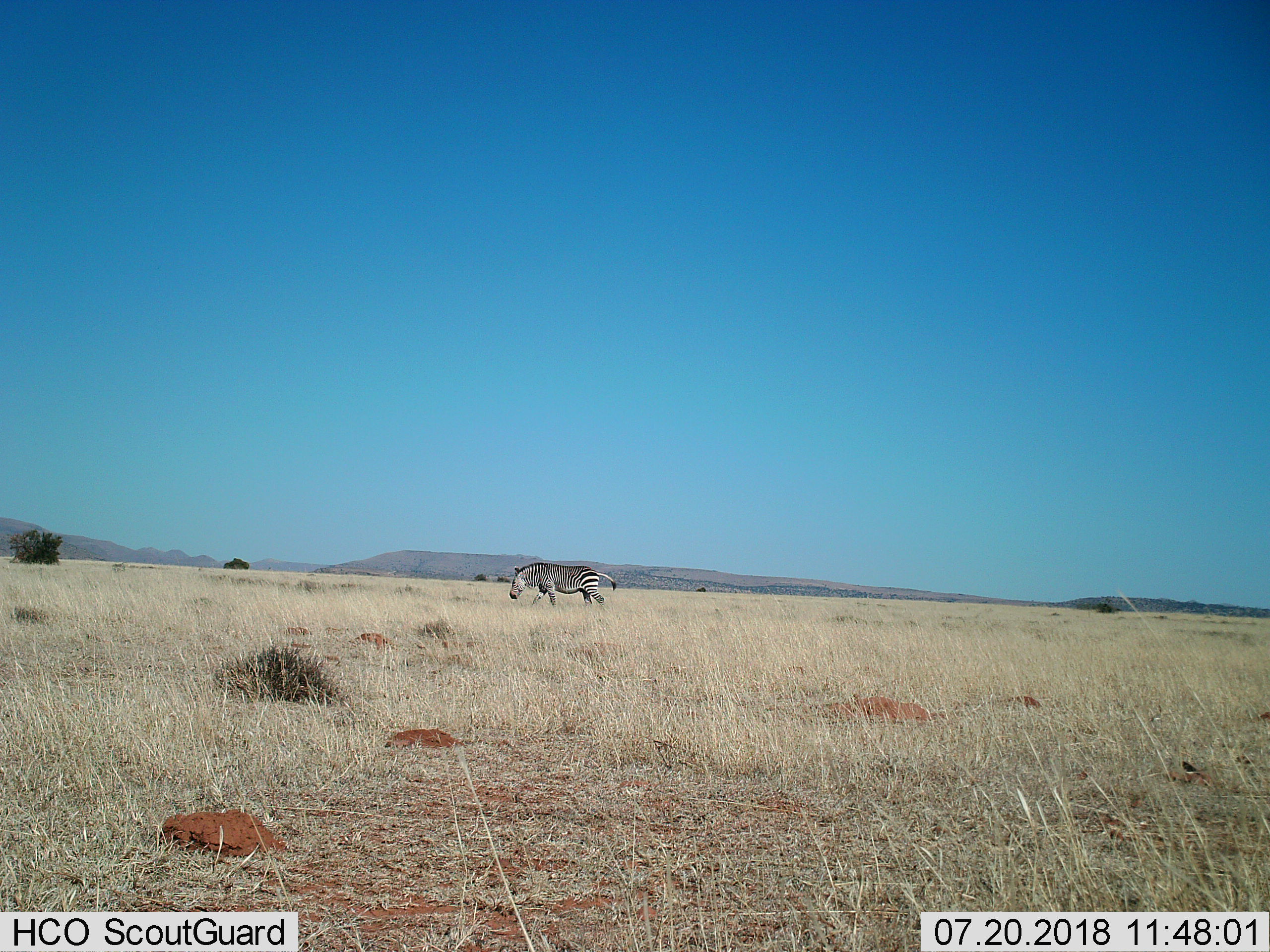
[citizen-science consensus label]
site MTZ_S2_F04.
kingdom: Animalia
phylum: Chordata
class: Mammalia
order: Perissodactyla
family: Equidae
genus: Equus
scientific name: Equus zebra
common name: mountain zebra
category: zebramountain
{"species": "zebramountain (mountain zebra) (Equus zebra)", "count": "1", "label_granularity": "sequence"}